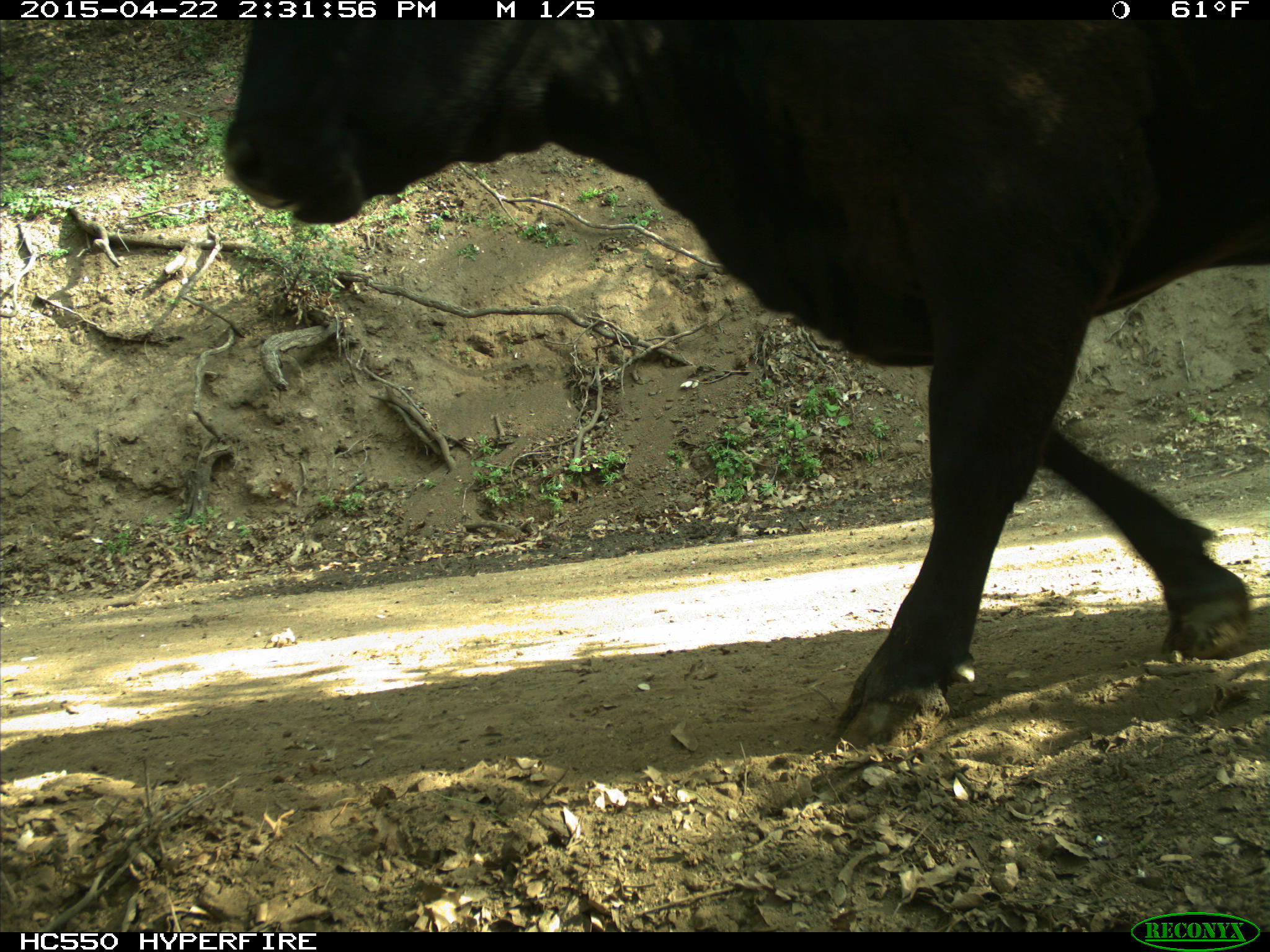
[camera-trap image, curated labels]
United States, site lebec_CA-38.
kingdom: Animalia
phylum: Chordata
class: Mammalia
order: Artiodactyla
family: Bovidae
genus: Bos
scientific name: Bos taurus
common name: domestic cow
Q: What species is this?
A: Bos taurus (domestic cow).